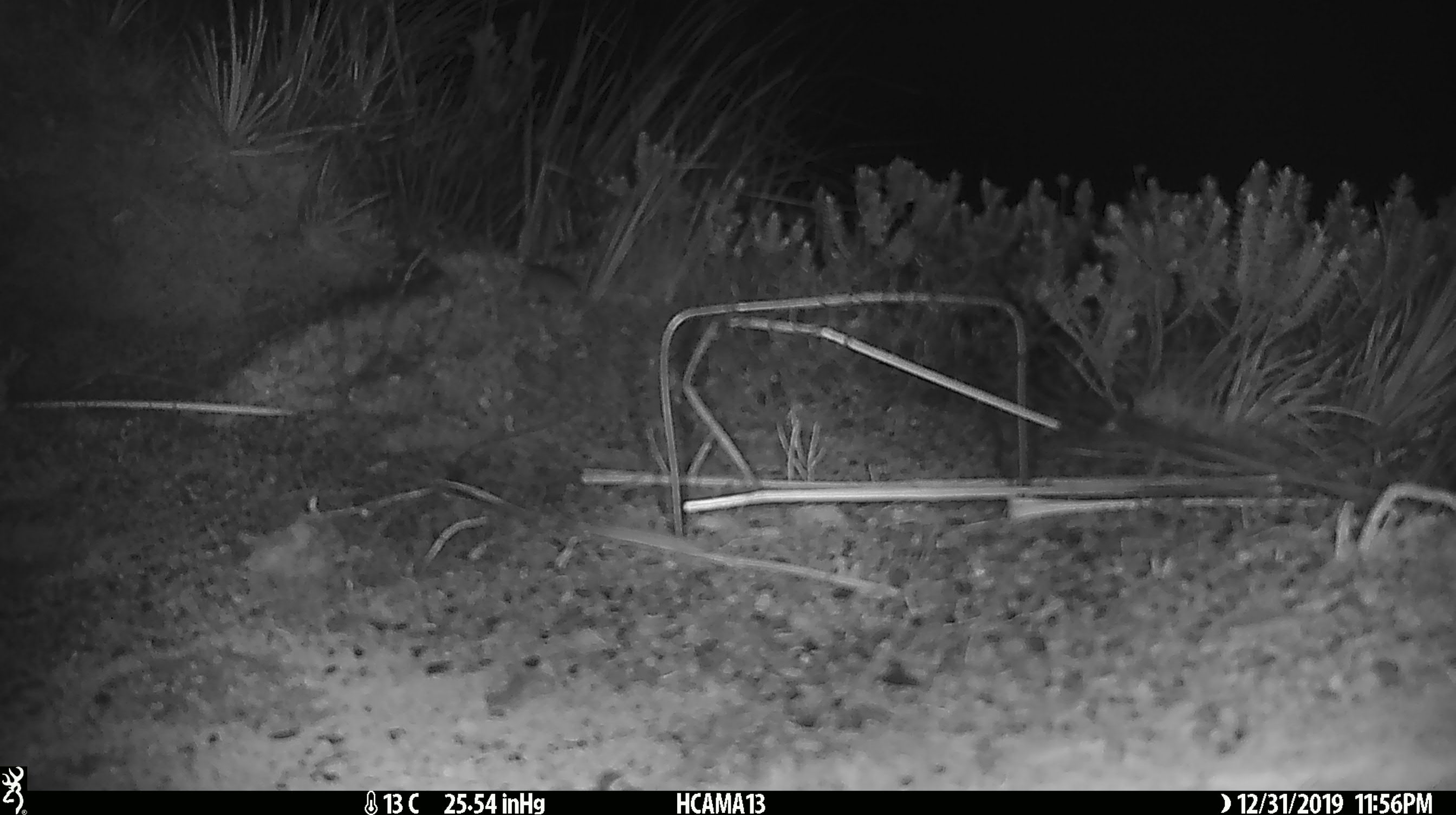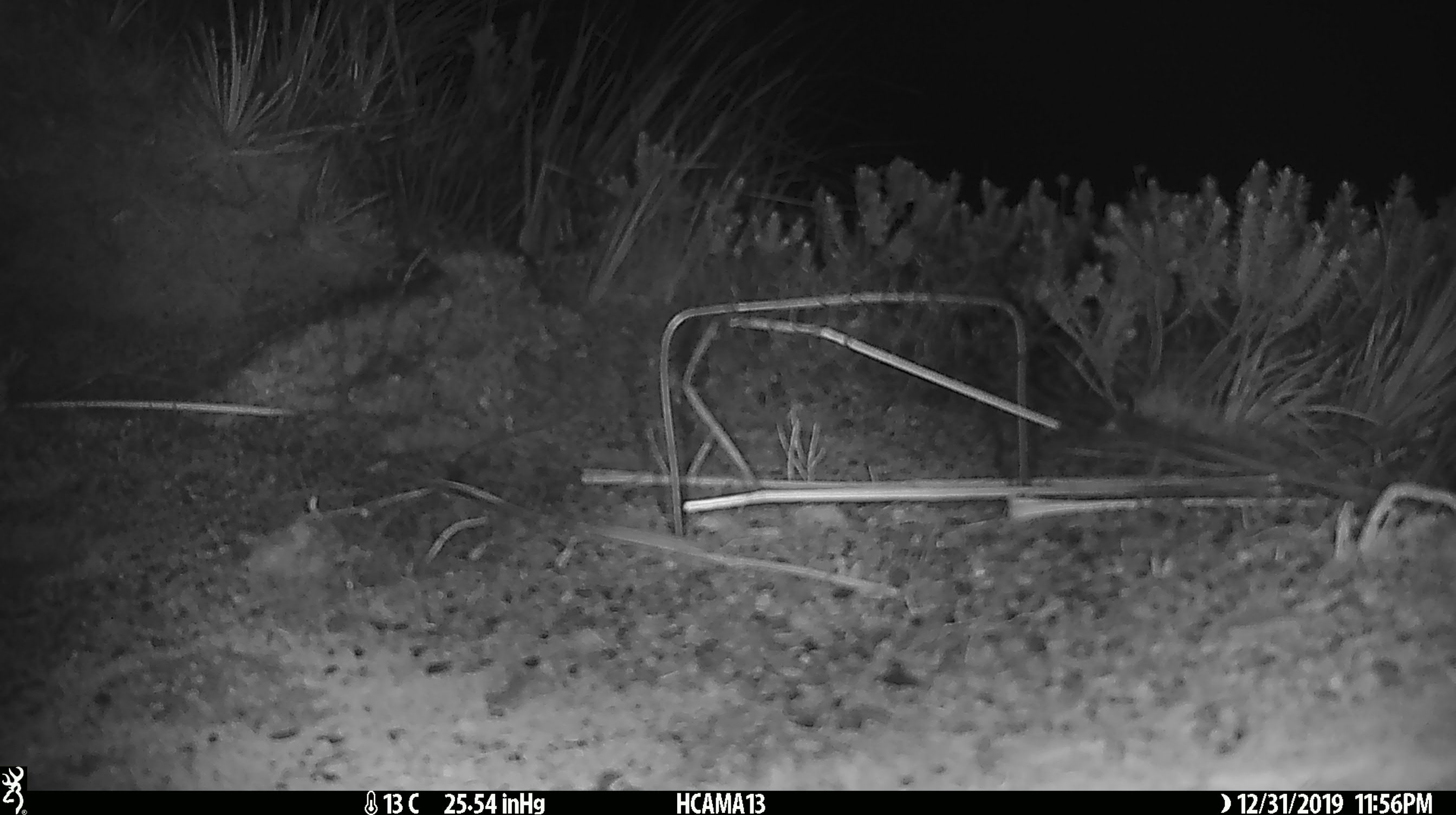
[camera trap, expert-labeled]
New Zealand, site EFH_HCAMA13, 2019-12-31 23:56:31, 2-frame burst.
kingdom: Animalia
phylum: Chordata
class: Mammalia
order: Rodentia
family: Muridae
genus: Mus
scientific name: Mus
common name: mouse